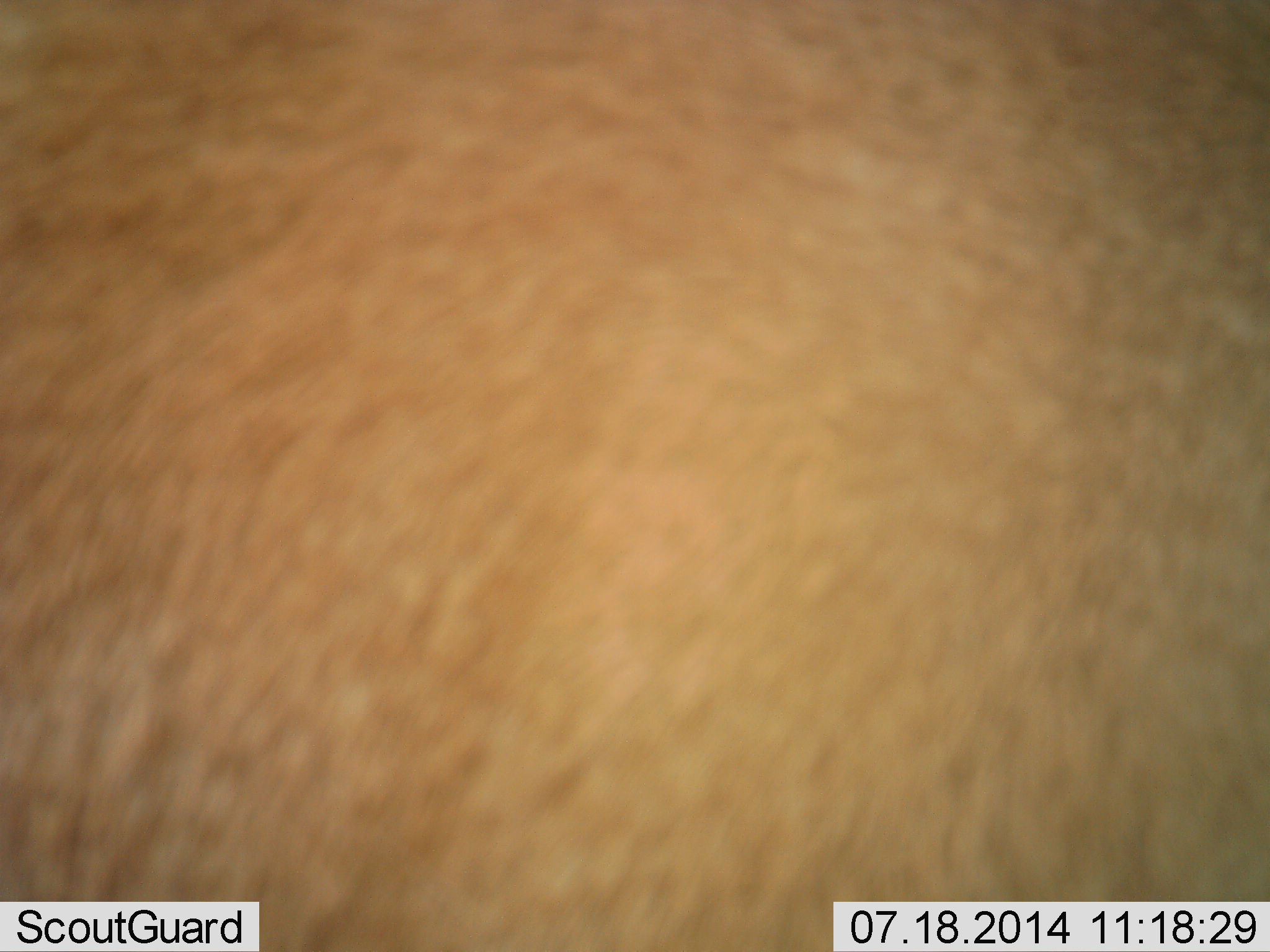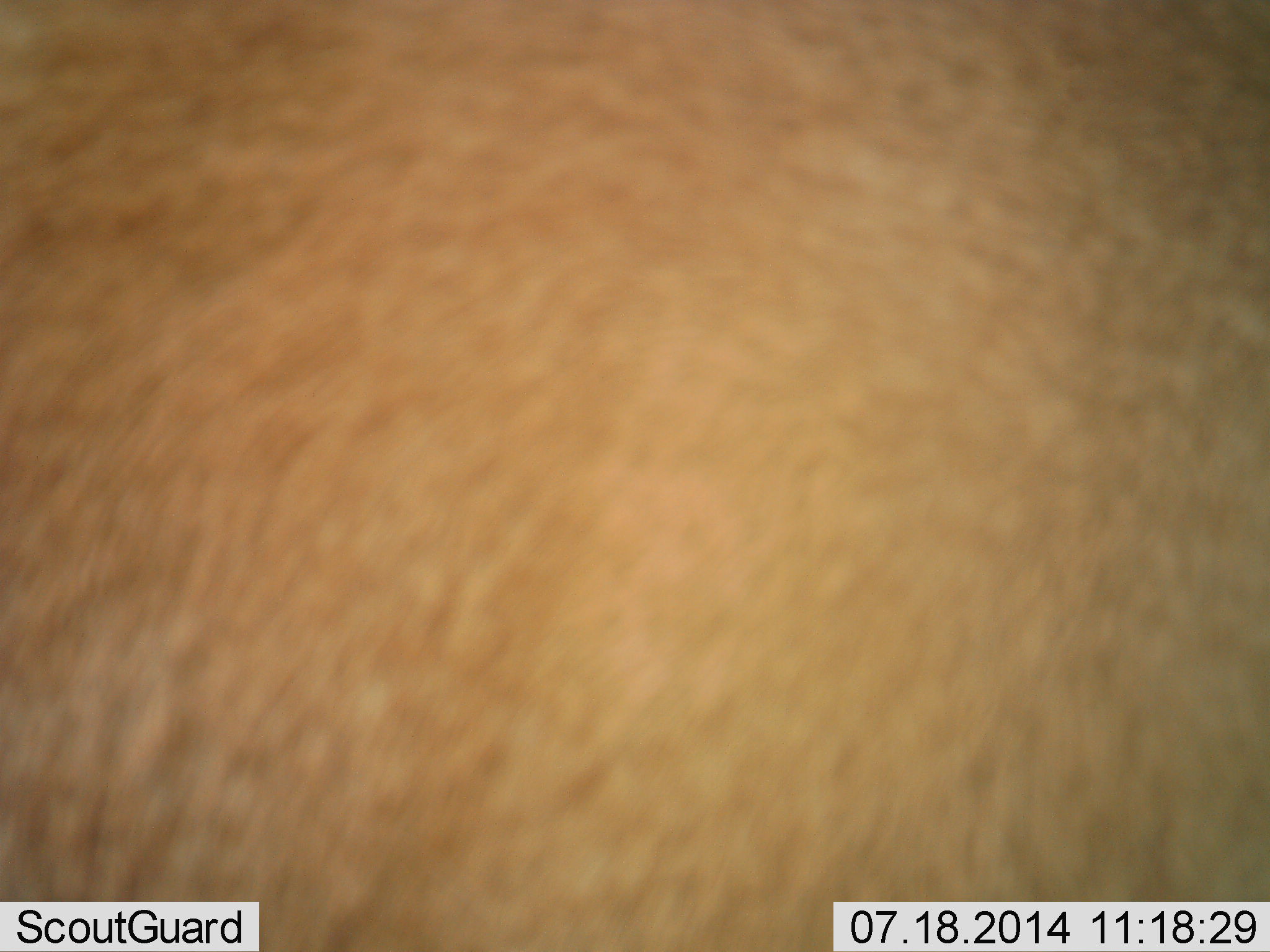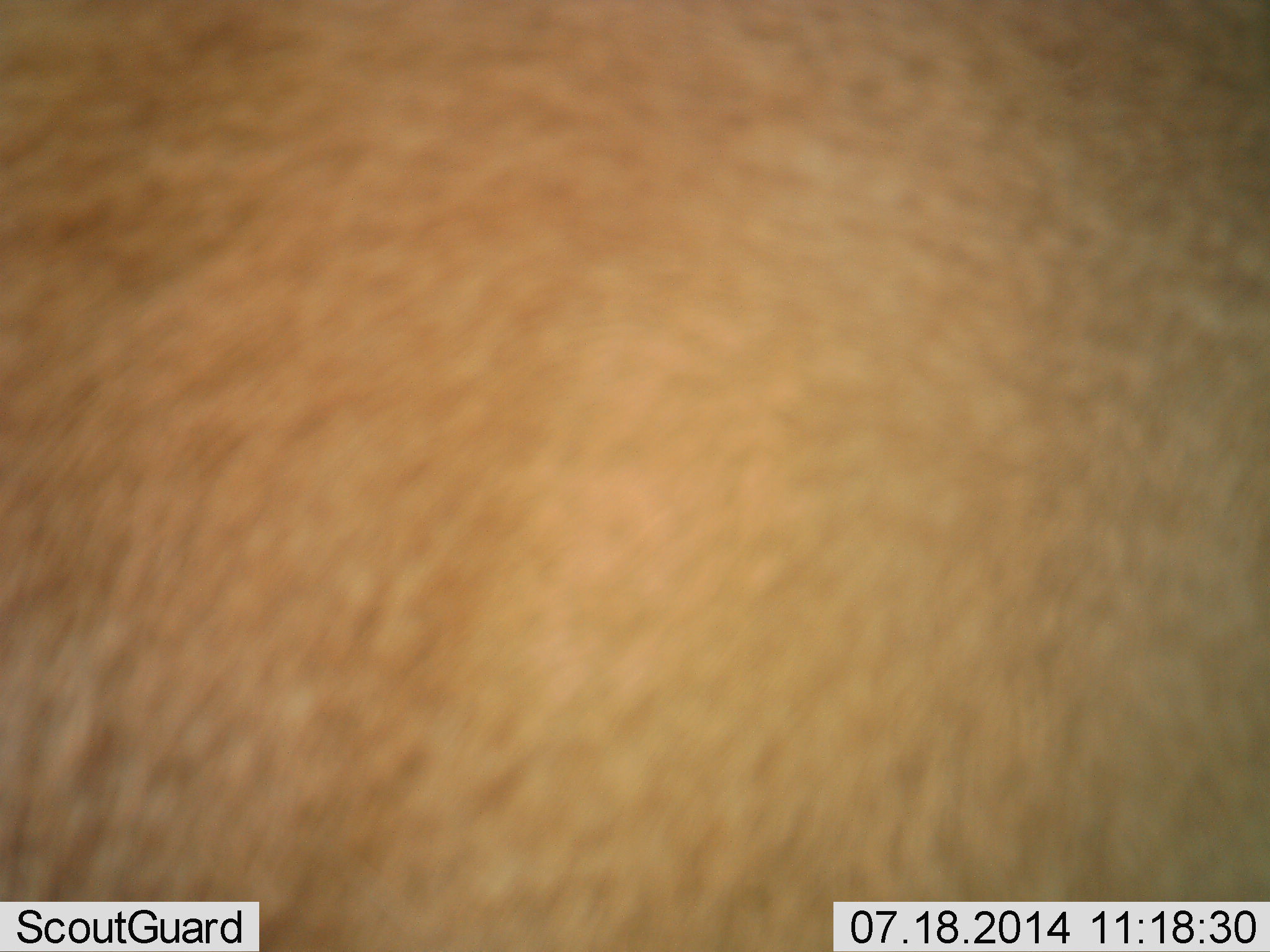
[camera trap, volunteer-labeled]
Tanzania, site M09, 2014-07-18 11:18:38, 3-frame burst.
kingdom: Animalia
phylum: Chordata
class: Mammalia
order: Artiodactyla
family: Bovidae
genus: Alcelaphus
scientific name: Alcelaphus buselaphus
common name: hartebeest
Hartebeest (Alcelaphus buselaphus), count 1. Behavior (volunteer vote fractions): standing 100%, resting 0%, moving 0%, interacting 0%. Young present (vote fraction): 0%. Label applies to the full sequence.